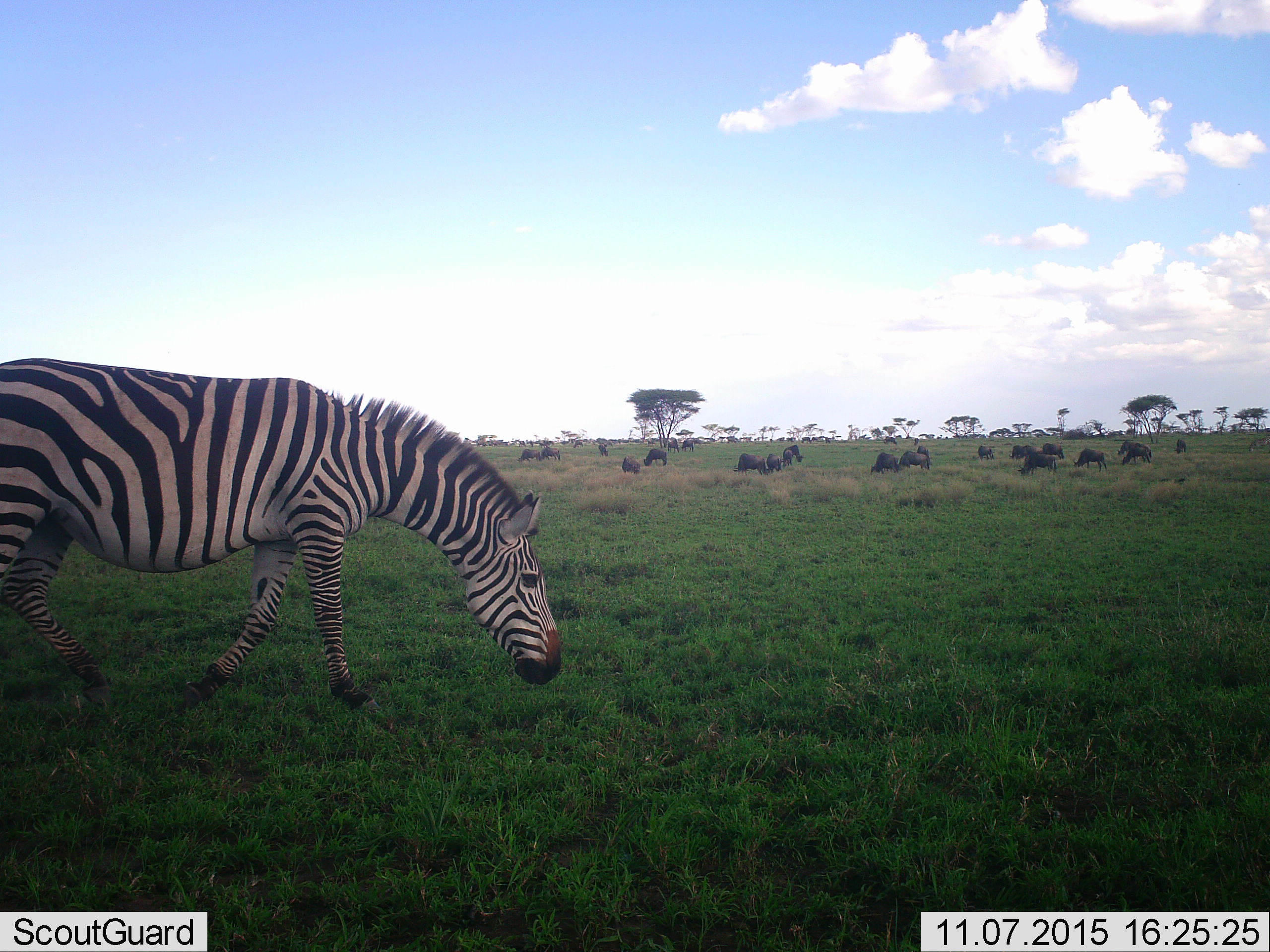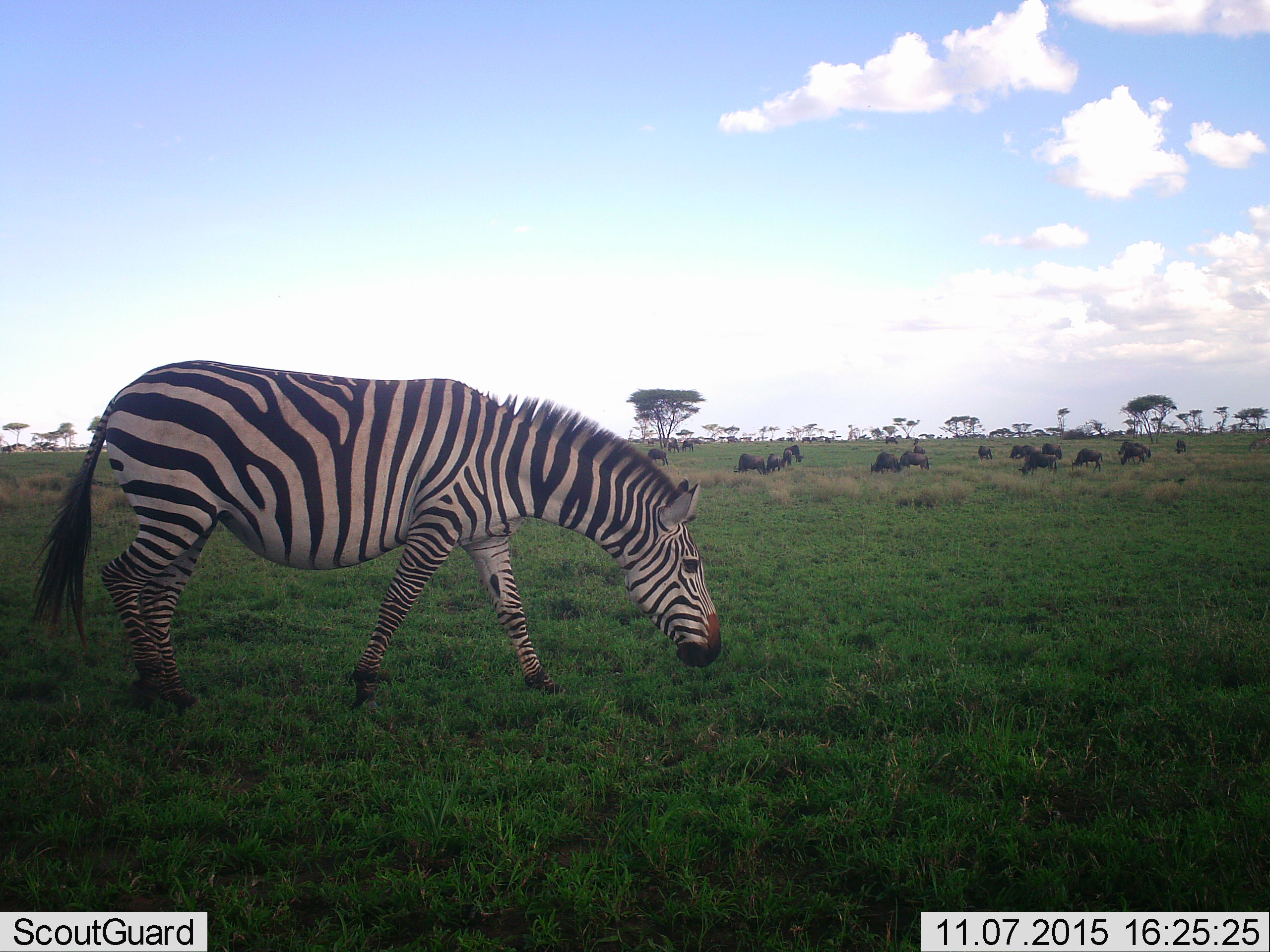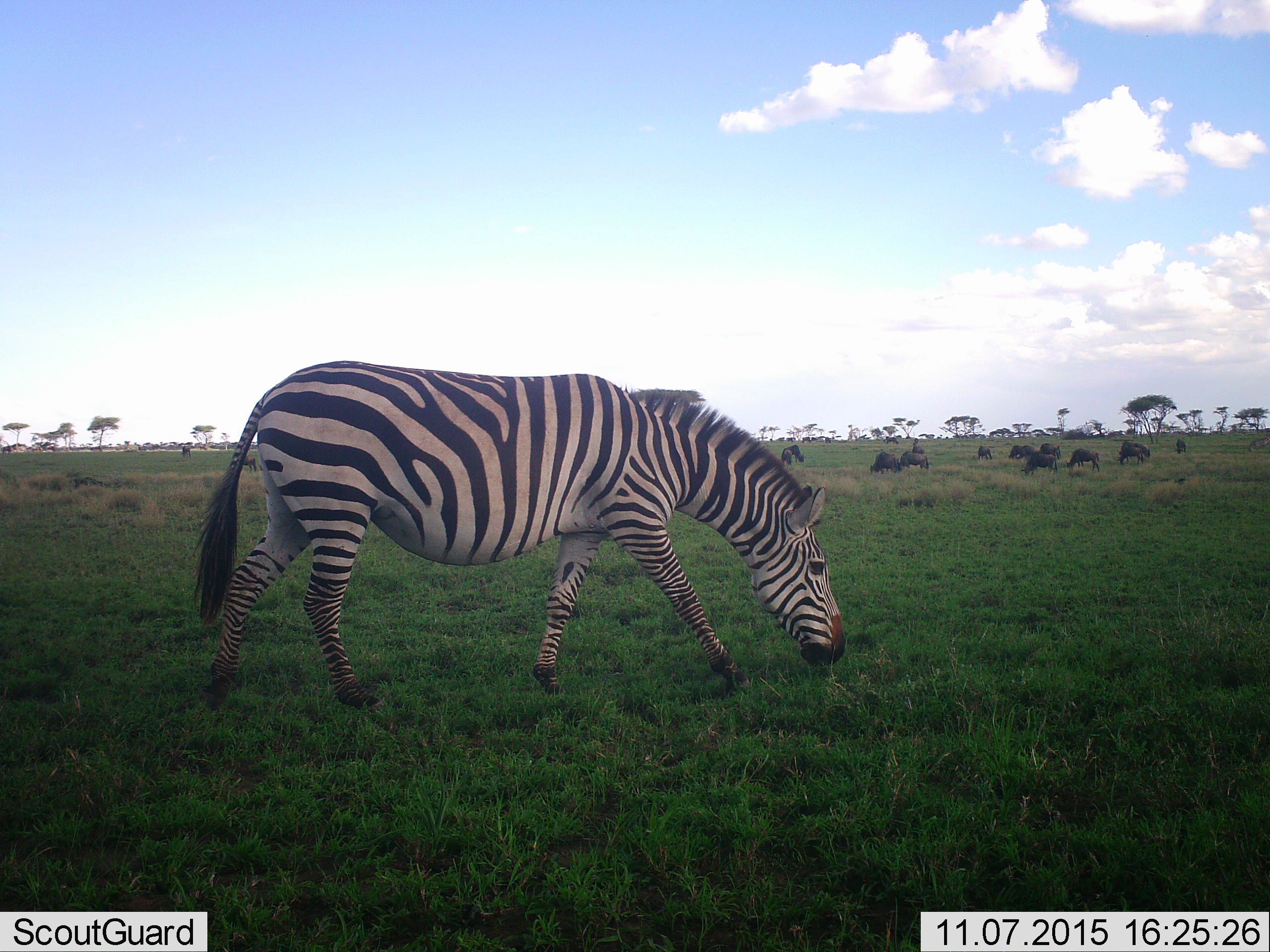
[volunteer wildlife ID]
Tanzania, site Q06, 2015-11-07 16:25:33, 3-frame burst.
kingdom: Animalia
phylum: Chordata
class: Mammalia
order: Artiodactyla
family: Bovidae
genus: Syncerus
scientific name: Syncerus caffer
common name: cape buffalo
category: buffalo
Buffalo (cape buffalo) (Syncerus caffer), count 11-50. Behavior (volunteer vote fractions): standing 50%, resting 50%, moving 0%, interacting 0%. Young present (vote fraction): 0%. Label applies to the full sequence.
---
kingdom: Animalia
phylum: Chordata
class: Mammalia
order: Perissodactyla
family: Equidae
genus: Equus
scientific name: Equus quagga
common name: plains zebra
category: zebra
Zebra (plains zebra) (Equus quagga), count 1. Behavior (volunteer vote fractions): standing 30%, resting 0%, moving 60%, interacting 0%. Young present (vote fraction): 0%. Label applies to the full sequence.